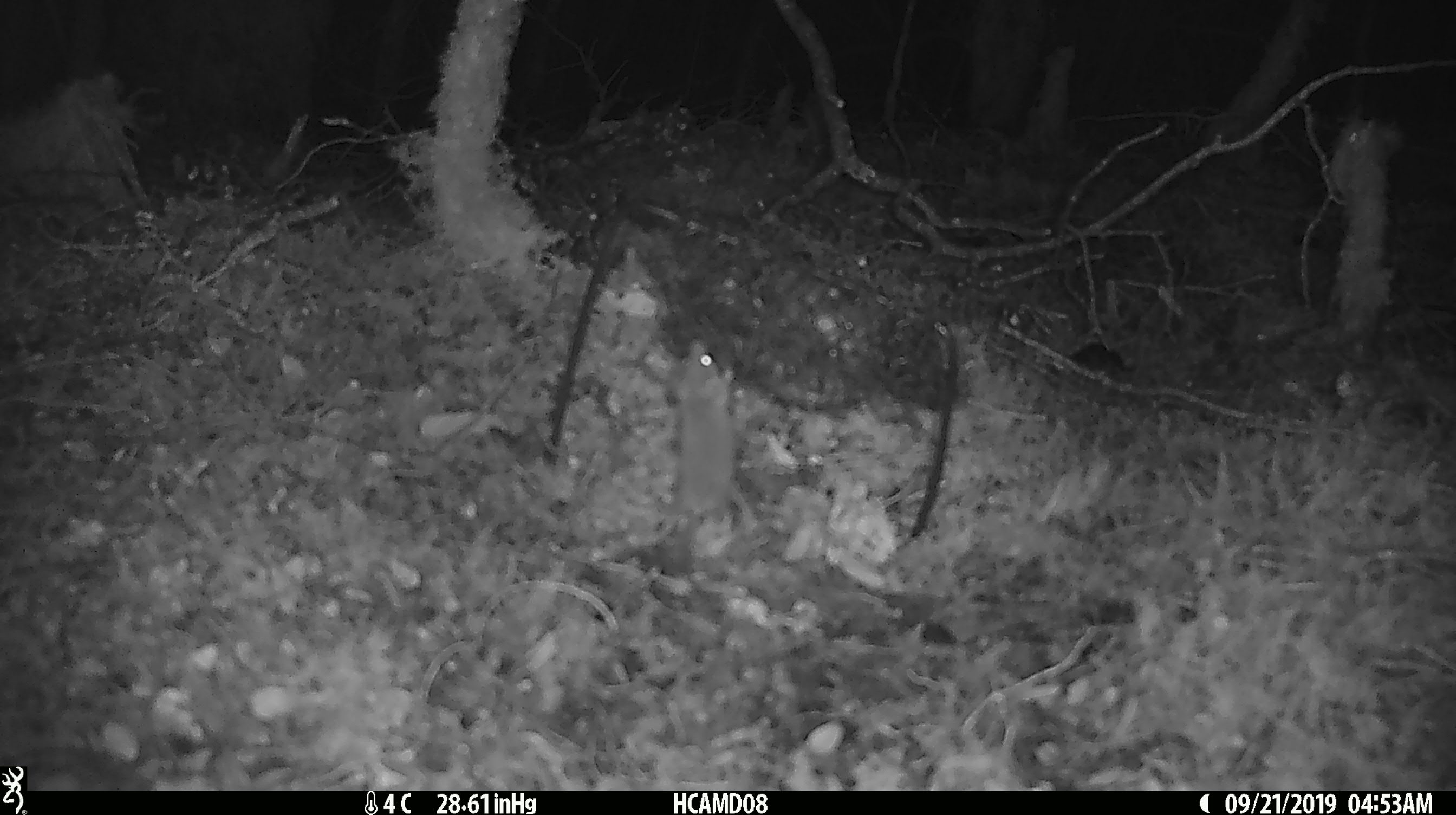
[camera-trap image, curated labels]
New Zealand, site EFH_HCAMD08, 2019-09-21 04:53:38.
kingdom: Animalia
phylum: Chordata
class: Mammalia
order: Rodentia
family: Muridae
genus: Mus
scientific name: Mus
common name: mouse